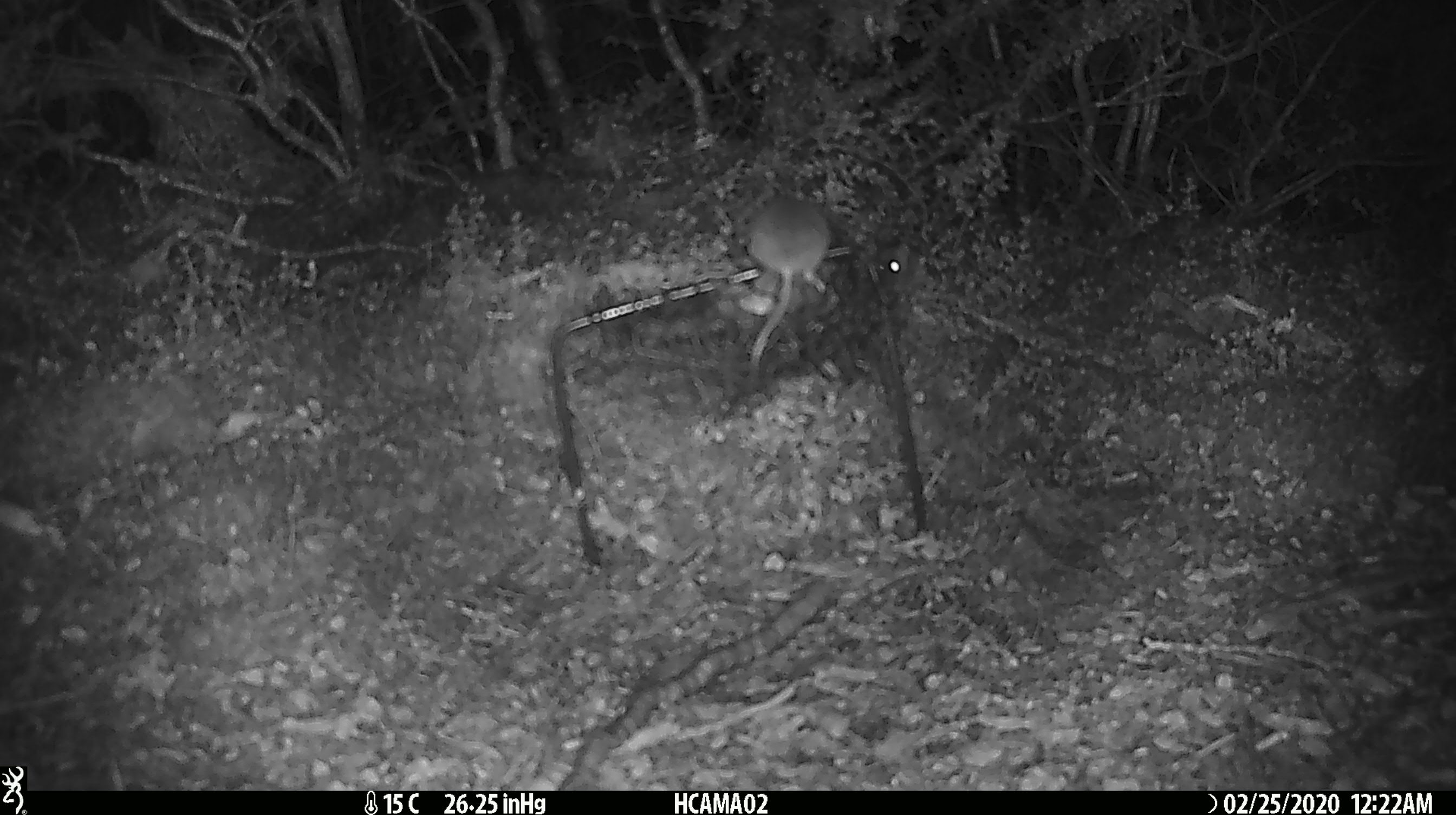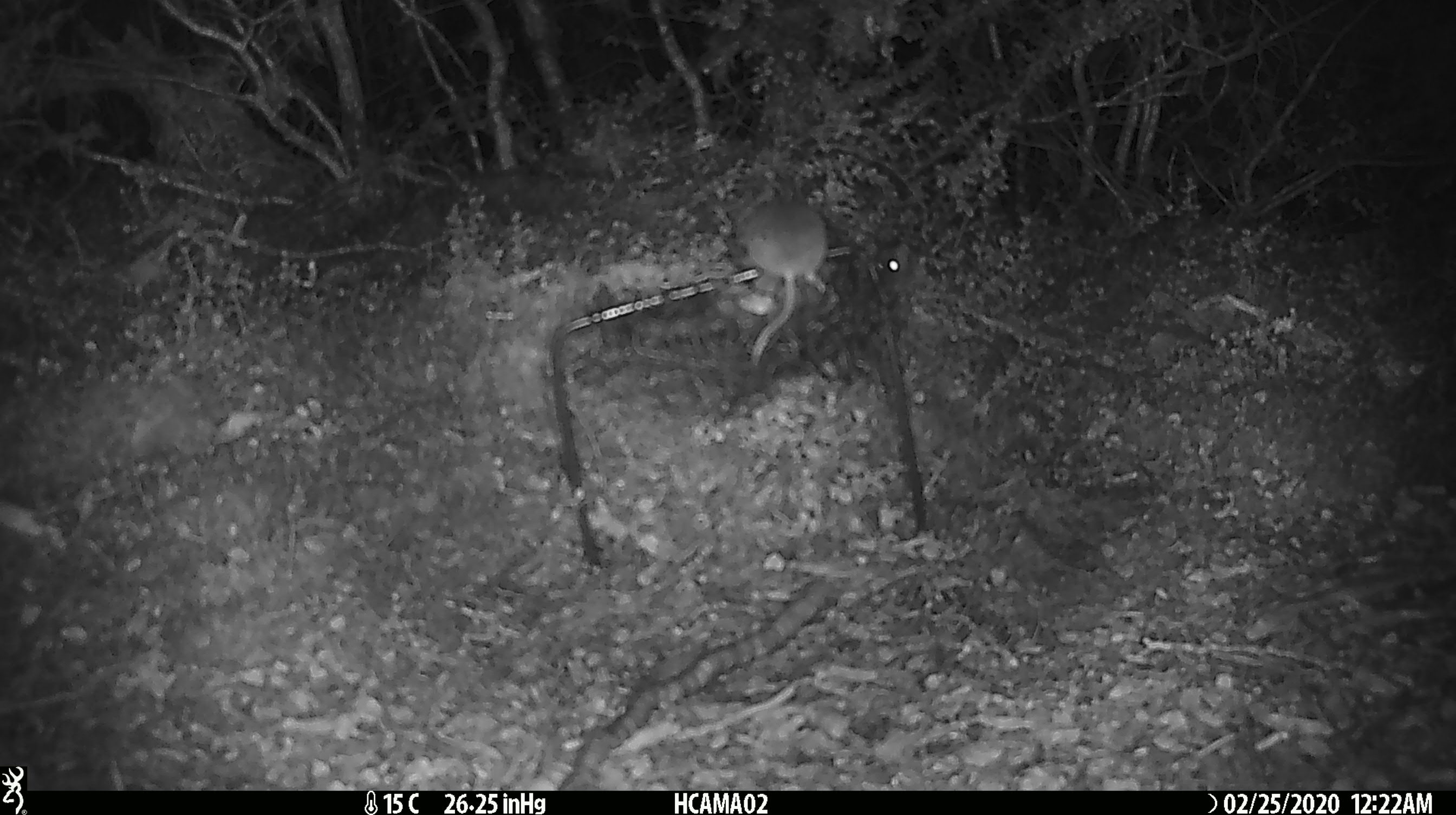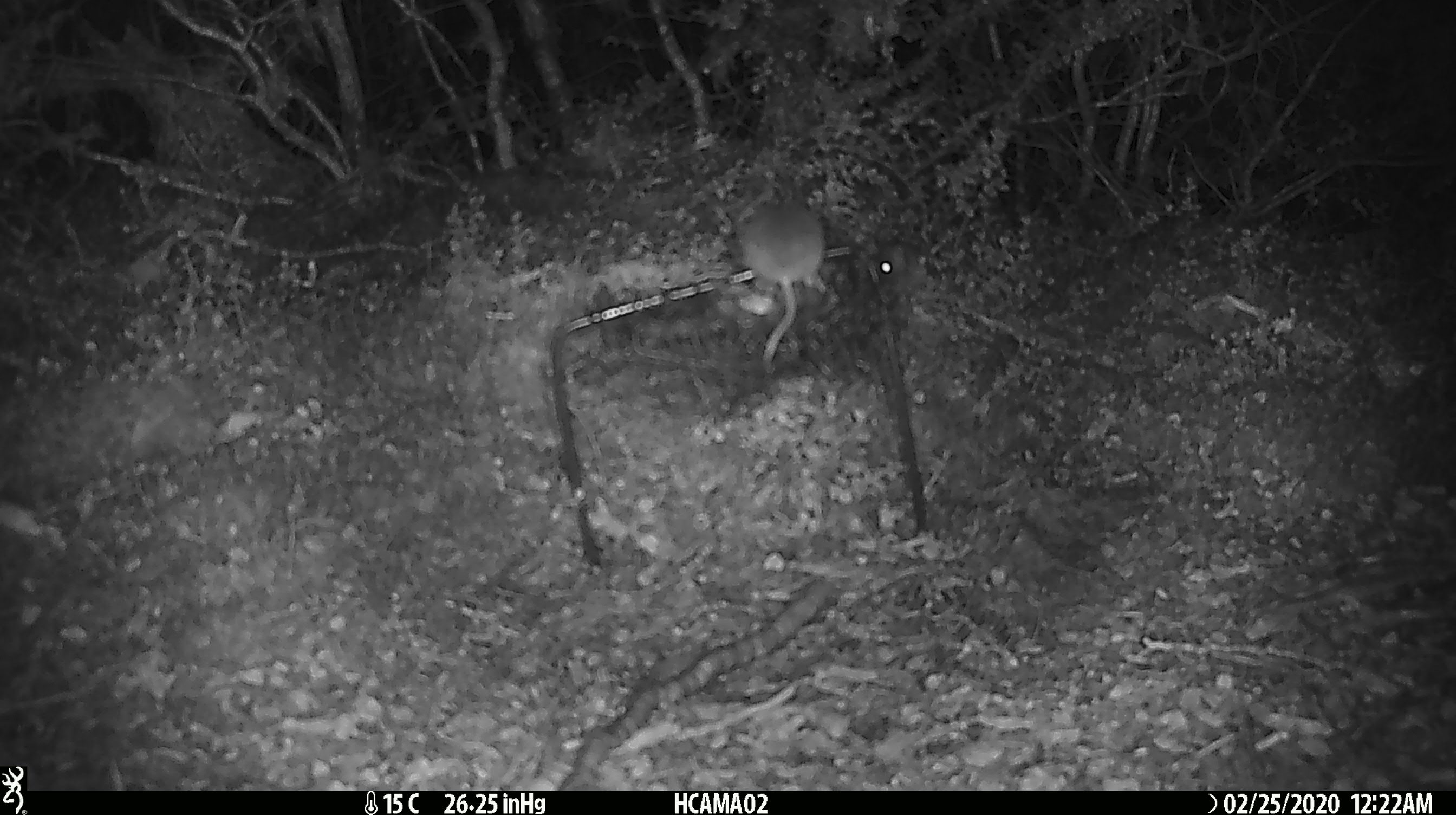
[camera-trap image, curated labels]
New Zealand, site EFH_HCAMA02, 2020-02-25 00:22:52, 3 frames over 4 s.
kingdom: Animalia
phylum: Chordata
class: Mammalia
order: Rodentia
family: Muridae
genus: Mus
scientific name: Mus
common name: mouse